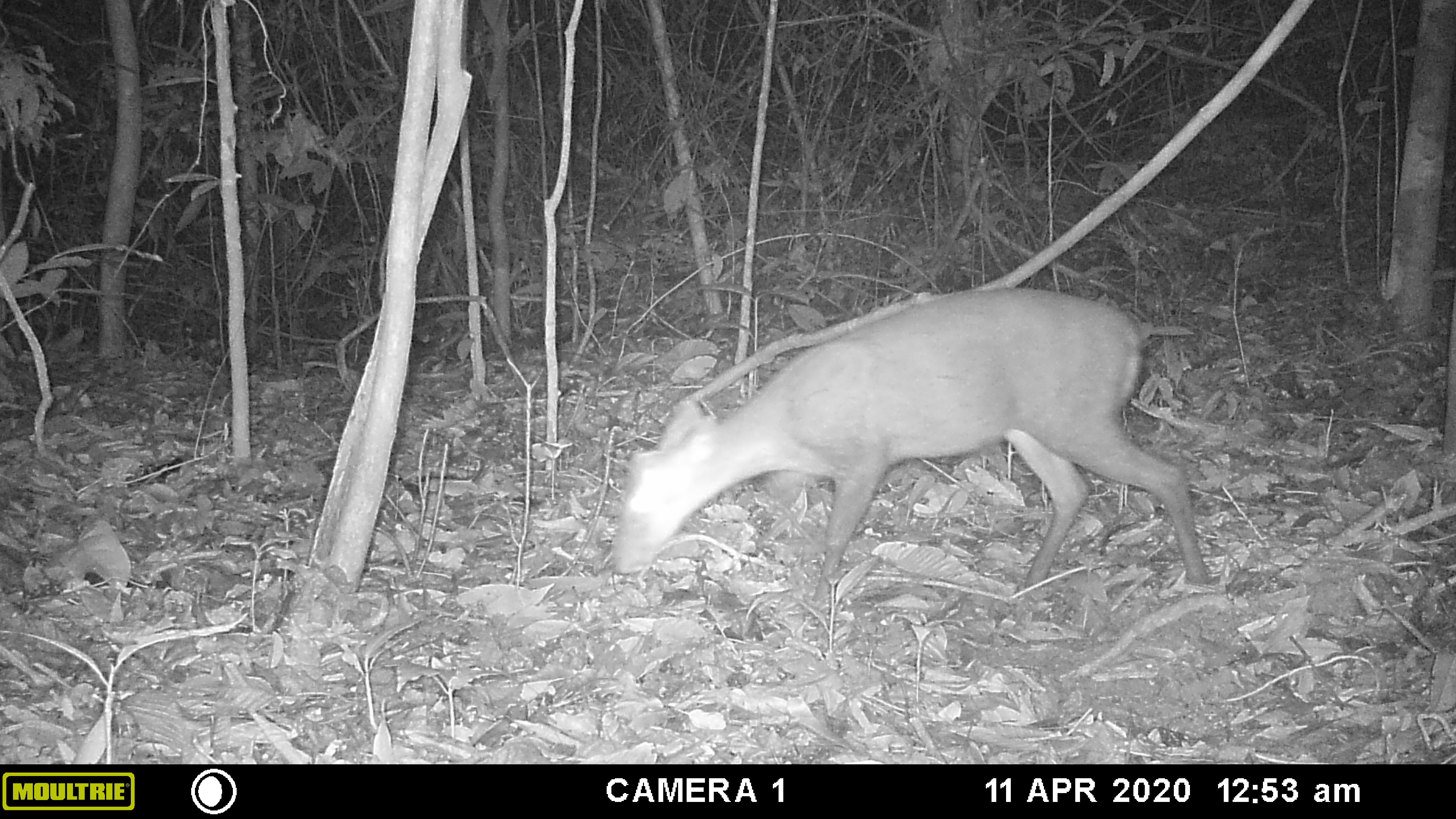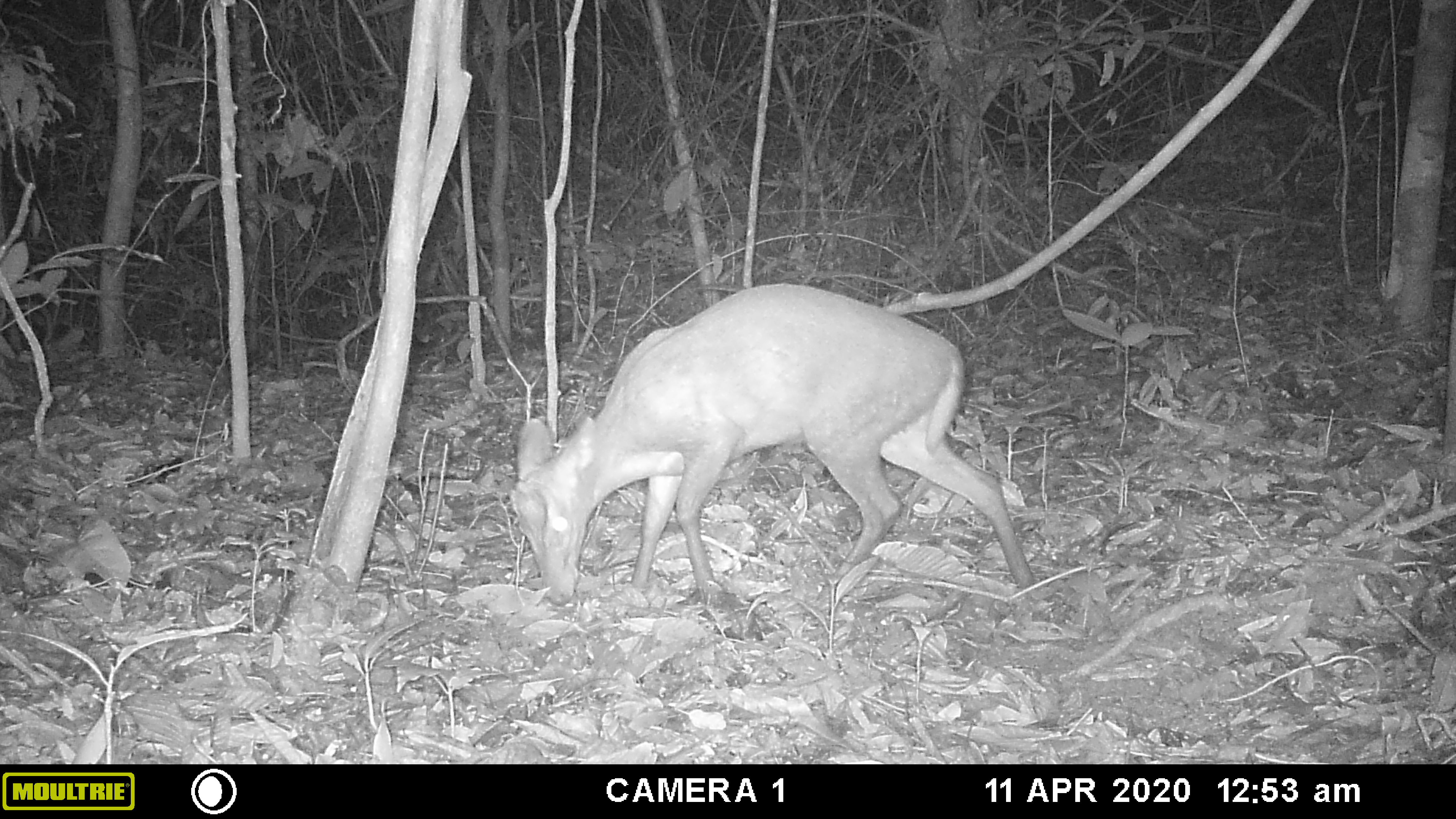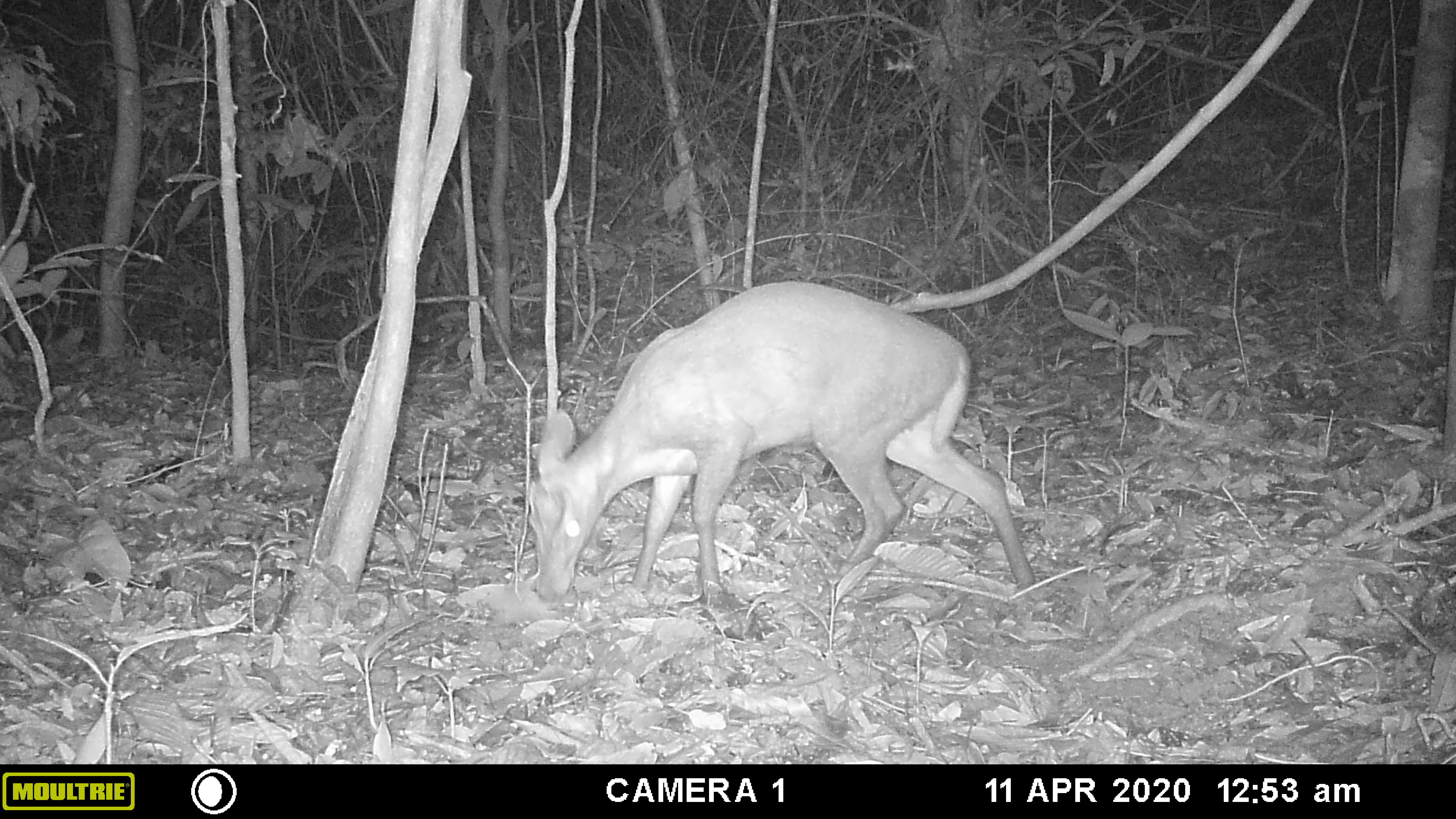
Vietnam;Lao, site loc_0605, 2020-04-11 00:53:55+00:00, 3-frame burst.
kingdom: Animalia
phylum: Chordata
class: Mammalia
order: Artiodactyla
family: Cervidae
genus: Muntiacus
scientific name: Muntiacus rooseveltorum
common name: roosevelt's muntjac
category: roosevelts muntjac group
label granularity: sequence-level